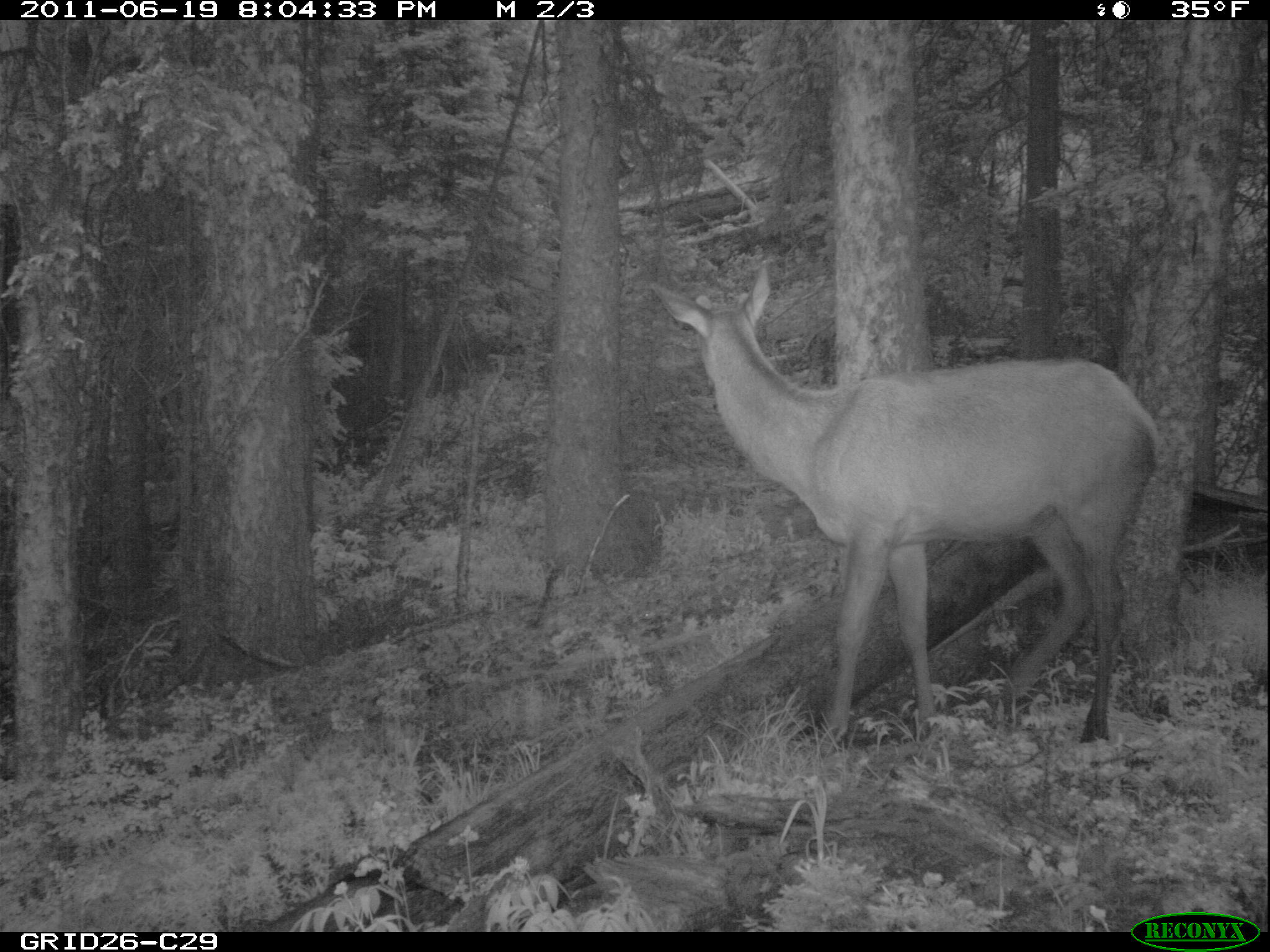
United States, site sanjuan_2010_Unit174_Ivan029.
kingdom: Animalia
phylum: Chordata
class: Mammalia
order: Artiodactyla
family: Cervidae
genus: Cervus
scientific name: Cervus elaphus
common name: red deer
Cervus elaphus (red deer).